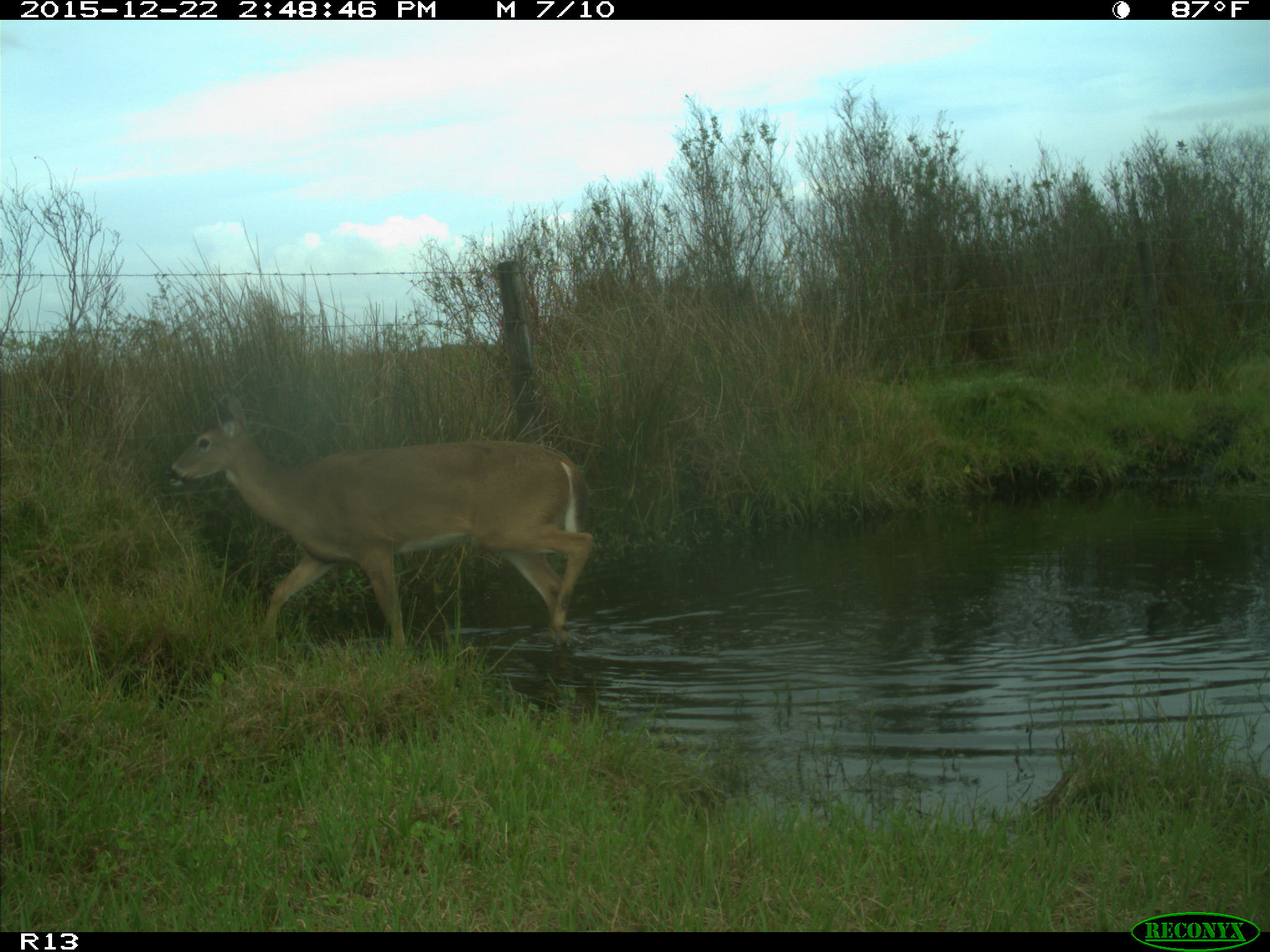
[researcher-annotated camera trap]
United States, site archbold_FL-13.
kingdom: Animalia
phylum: Chordata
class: Mammalia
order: Artiodactyla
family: Cervidae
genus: Odocoileus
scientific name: Odocoileus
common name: deer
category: unidentified deer